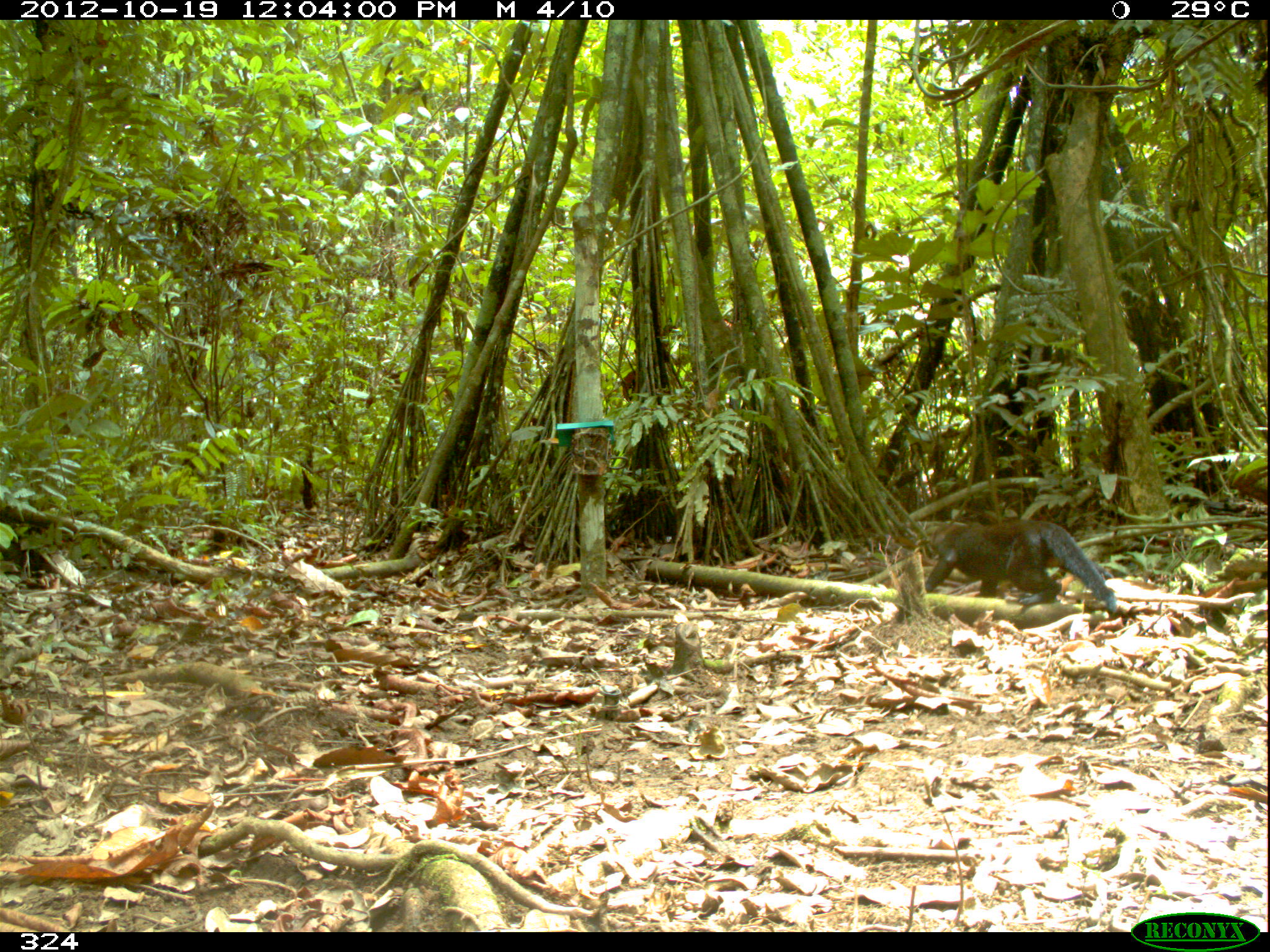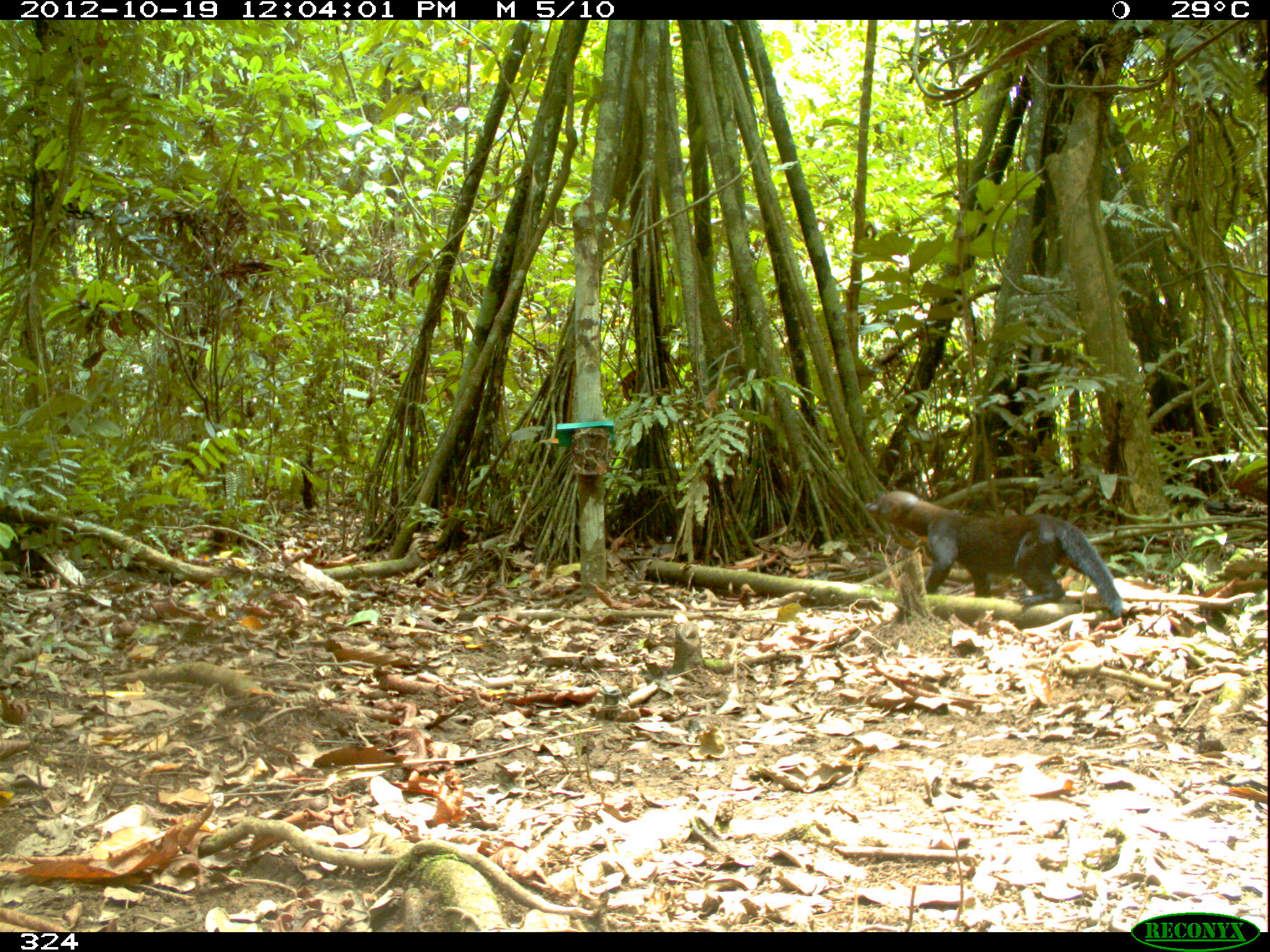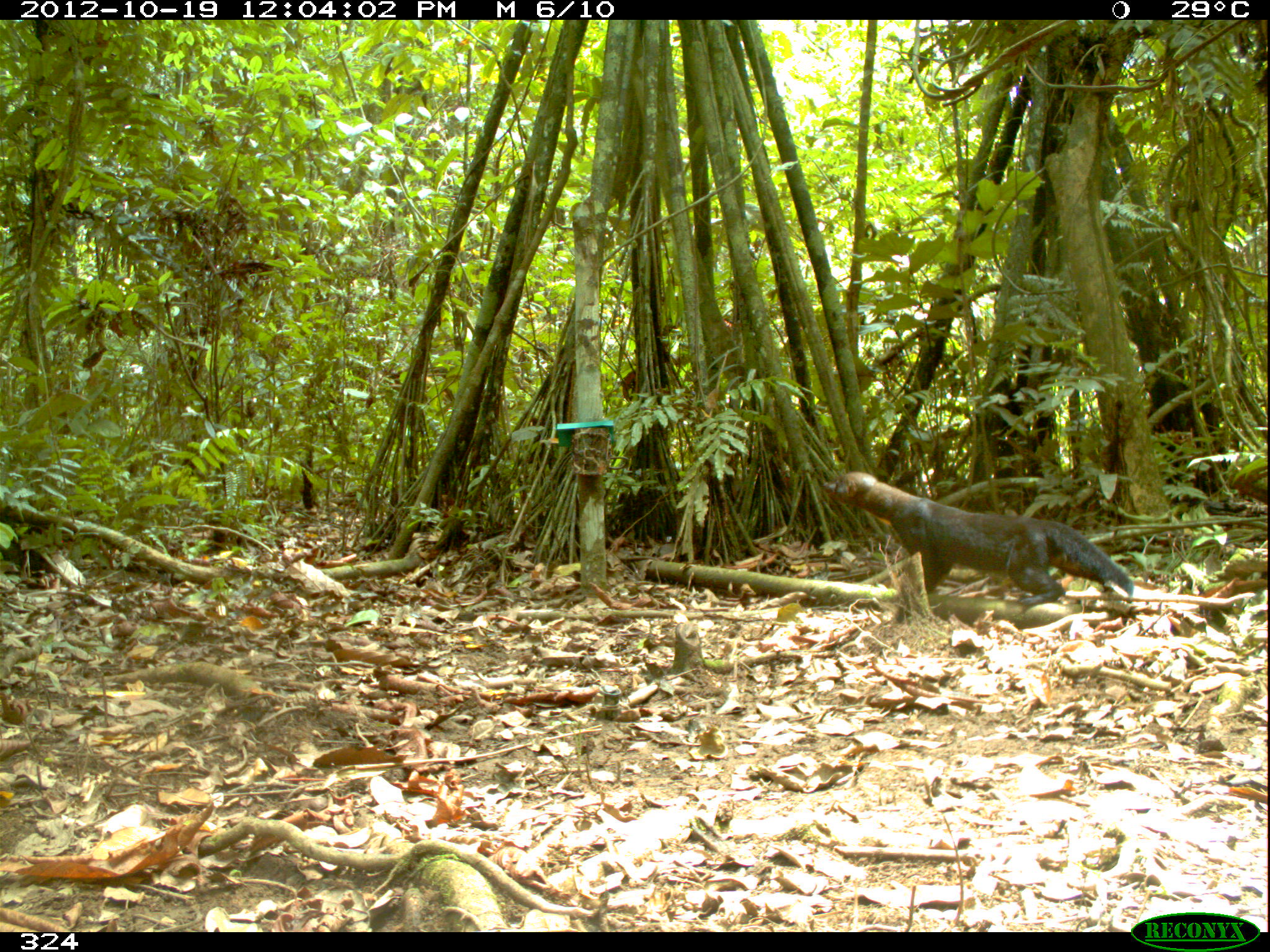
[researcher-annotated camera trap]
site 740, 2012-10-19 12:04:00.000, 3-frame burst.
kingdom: Animalia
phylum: Chordata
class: Mammalia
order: Carnivora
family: Mustelidae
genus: Eira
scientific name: Eira barbara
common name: tayra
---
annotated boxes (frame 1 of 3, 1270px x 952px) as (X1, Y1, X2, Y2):
eira barbara: (925, 518, 1116, 614)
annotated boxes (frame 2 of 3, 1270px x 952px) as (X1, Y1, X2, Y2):
eira barbara: (864, 490, 1123, 620)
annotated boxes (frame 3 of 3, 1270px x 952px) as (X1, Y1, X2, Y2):
eira barbara: (821, 471, 1134, 623)